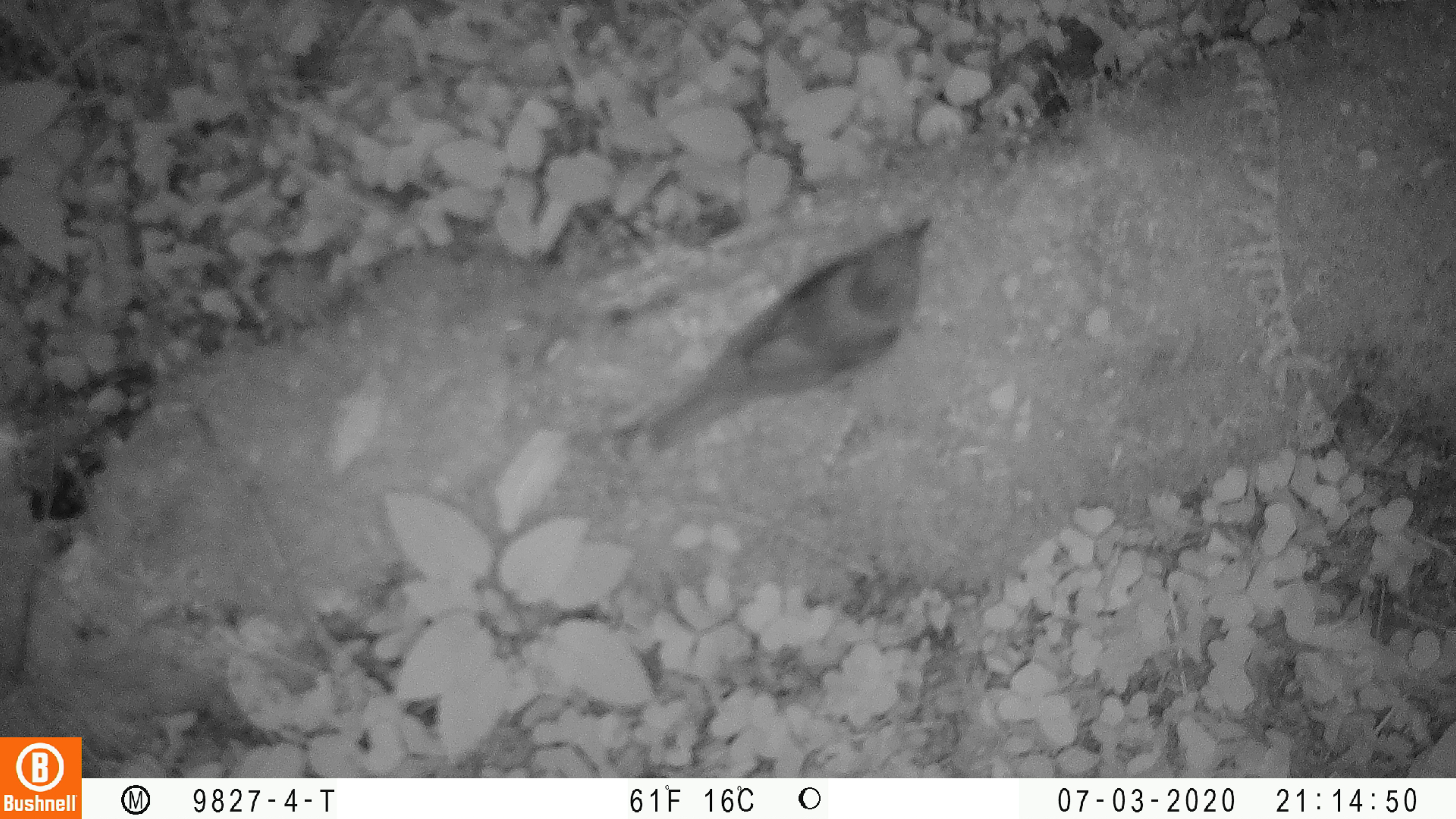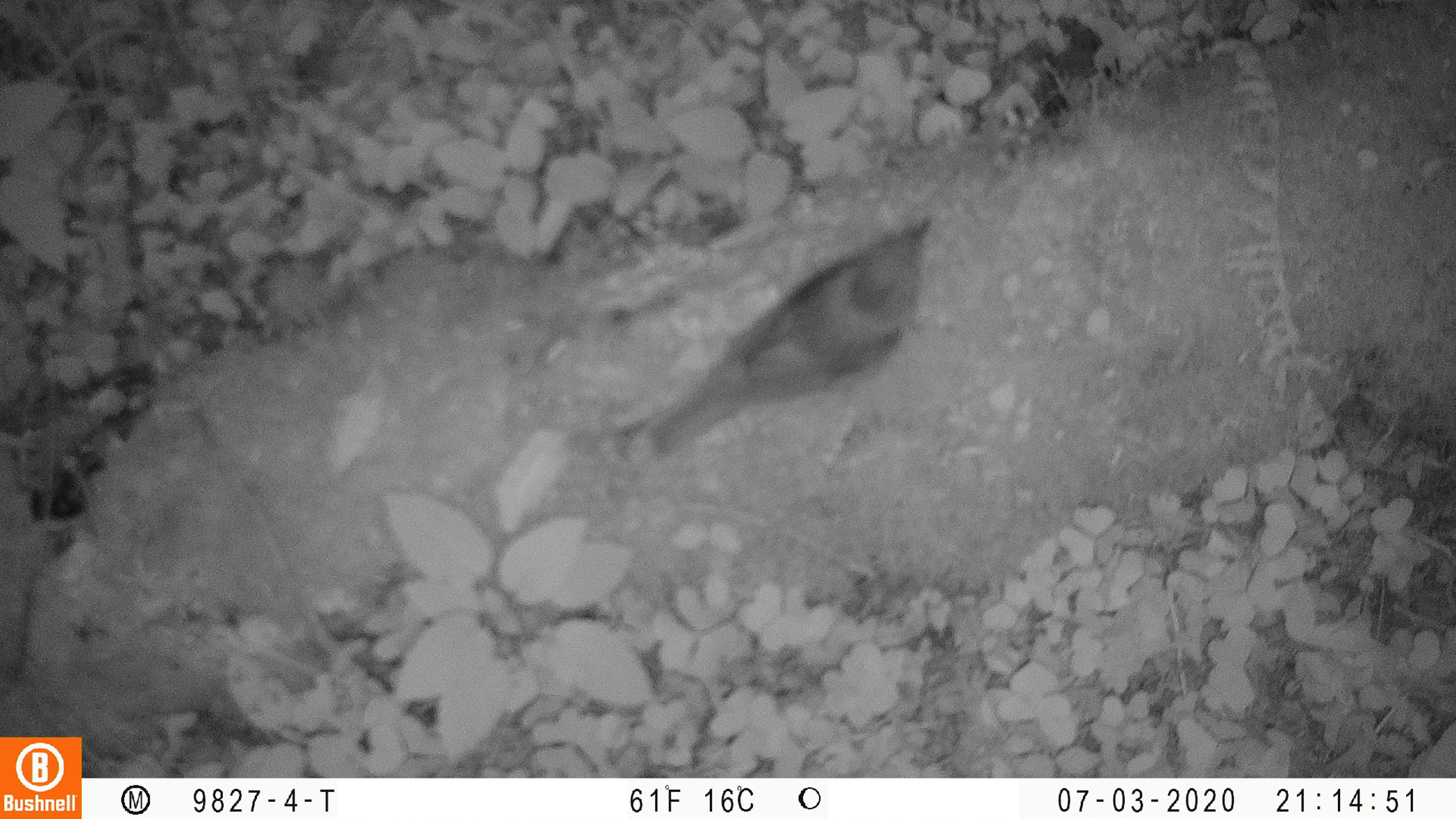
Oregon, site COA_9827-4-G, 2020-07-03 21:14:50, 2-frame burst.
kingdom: Animalia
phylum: Chordata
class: Aves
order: Passeriformes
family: Turdidae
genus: Catharus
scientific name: Catharus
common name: brown thrushes and nightingale-thrushes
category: catharus species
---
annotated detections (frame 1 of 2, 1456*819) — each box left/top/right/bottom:
catharus species: 630/194/961/477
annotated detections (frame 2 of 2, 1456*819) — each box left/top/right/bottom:
catharus species: 616/198/953/498